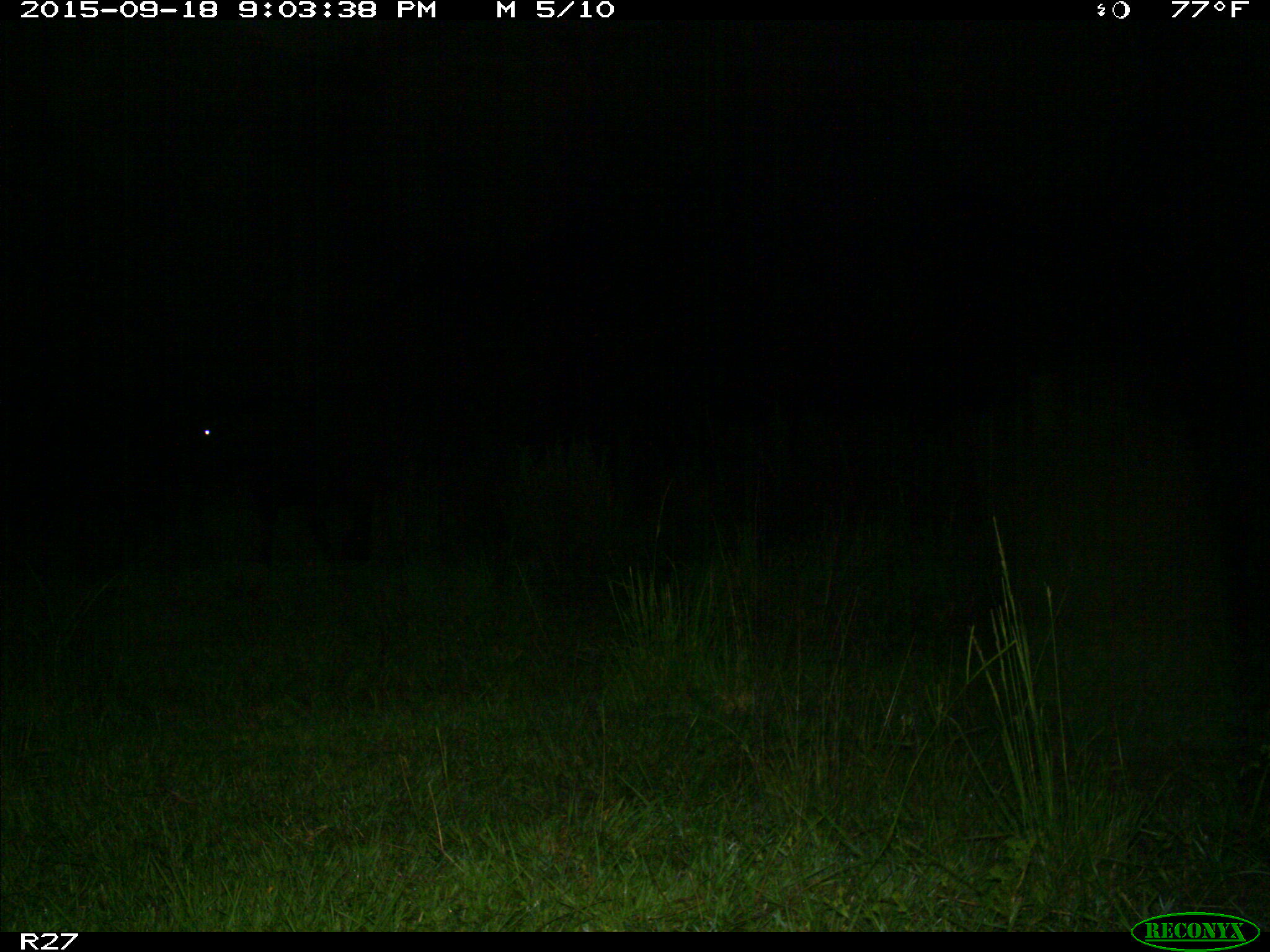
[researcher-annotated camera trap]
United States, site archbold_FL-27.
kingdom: Animalia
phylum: Chordata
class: Mammalia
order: Artiodactyla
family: Bovidae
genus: Bos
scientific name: Bos taurus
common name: domestic cow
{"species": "Bos taurus (domestic cow)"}